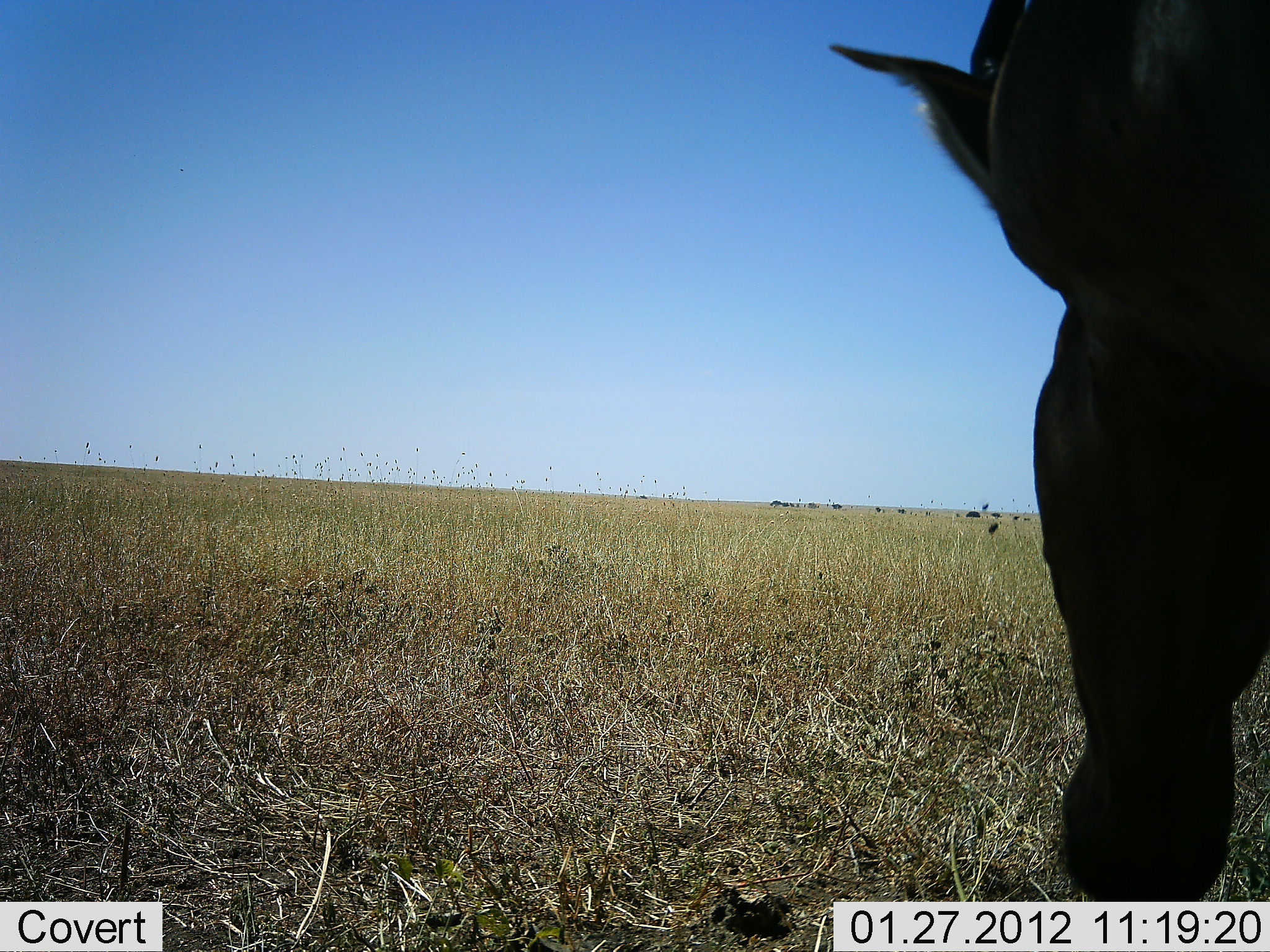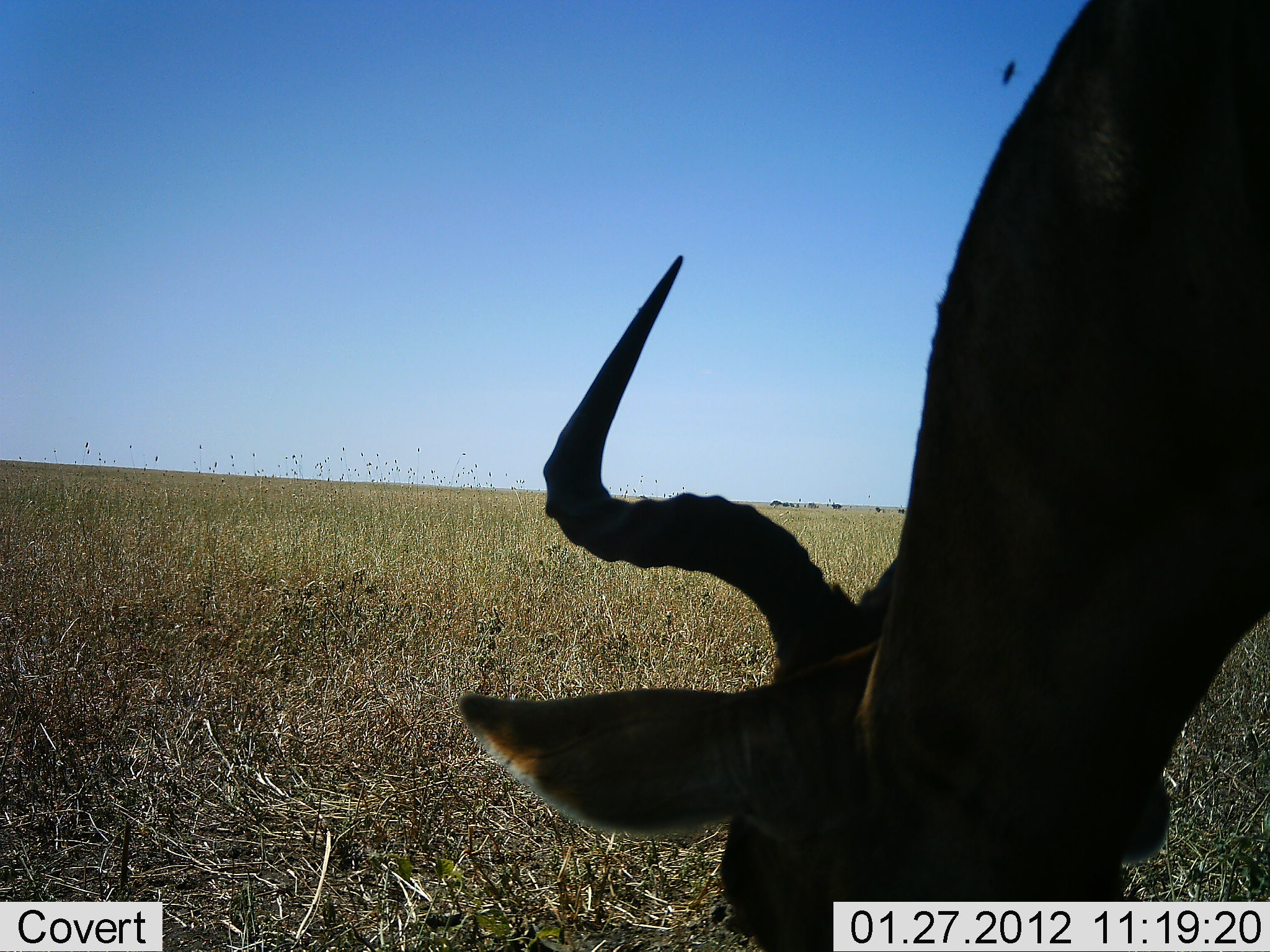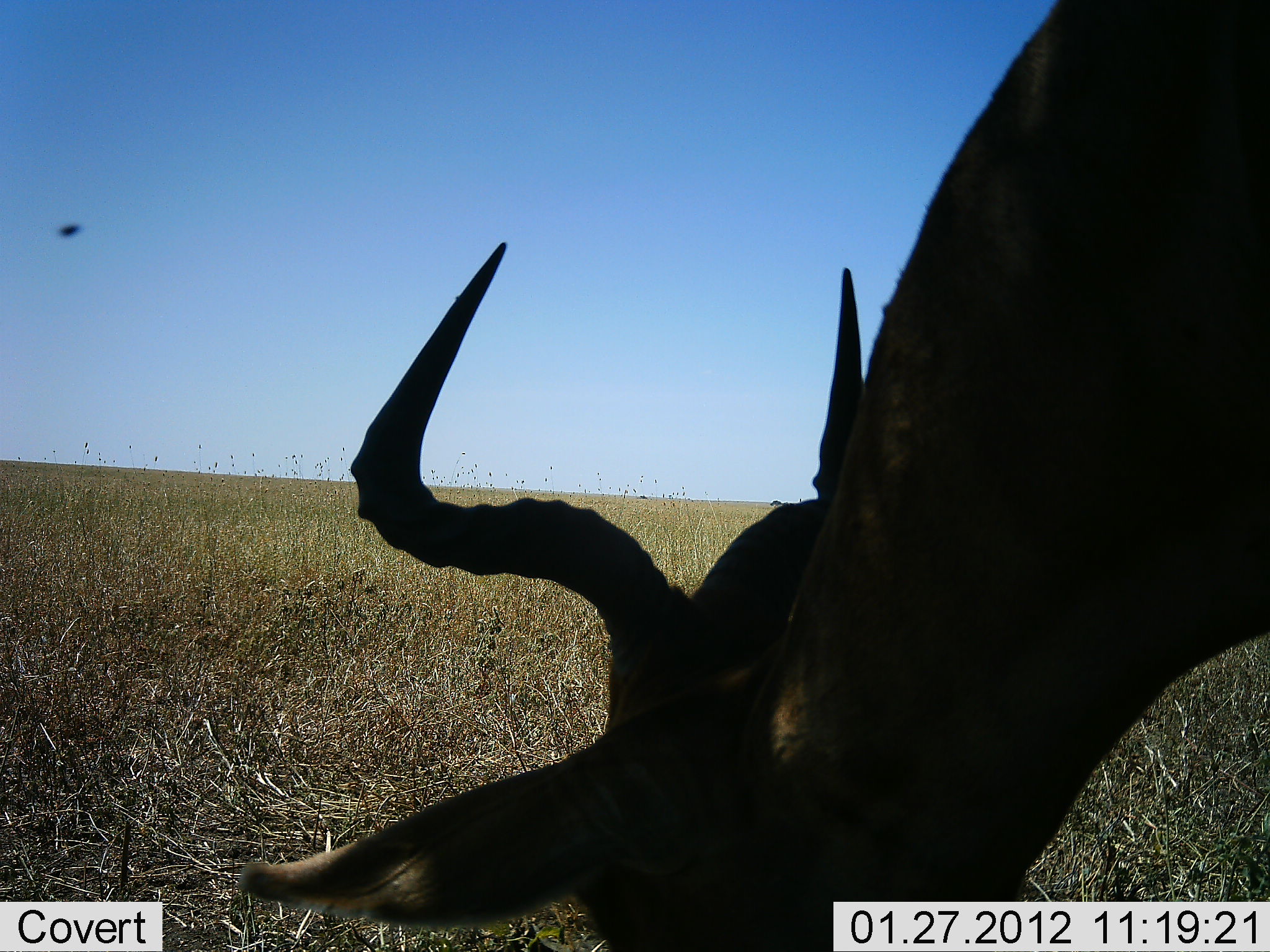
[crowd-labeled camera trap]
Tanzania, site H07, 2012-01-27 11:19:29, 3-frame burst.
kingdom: Animalia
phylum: Chordata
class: Mammalia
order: Artiodactyla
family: Bovidae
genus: Alcelaphus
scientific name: Alcelaphus buselaphus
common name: hartebeest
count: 1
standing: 19%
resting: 0%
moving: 4%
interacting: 0%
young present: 0%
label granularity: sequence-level